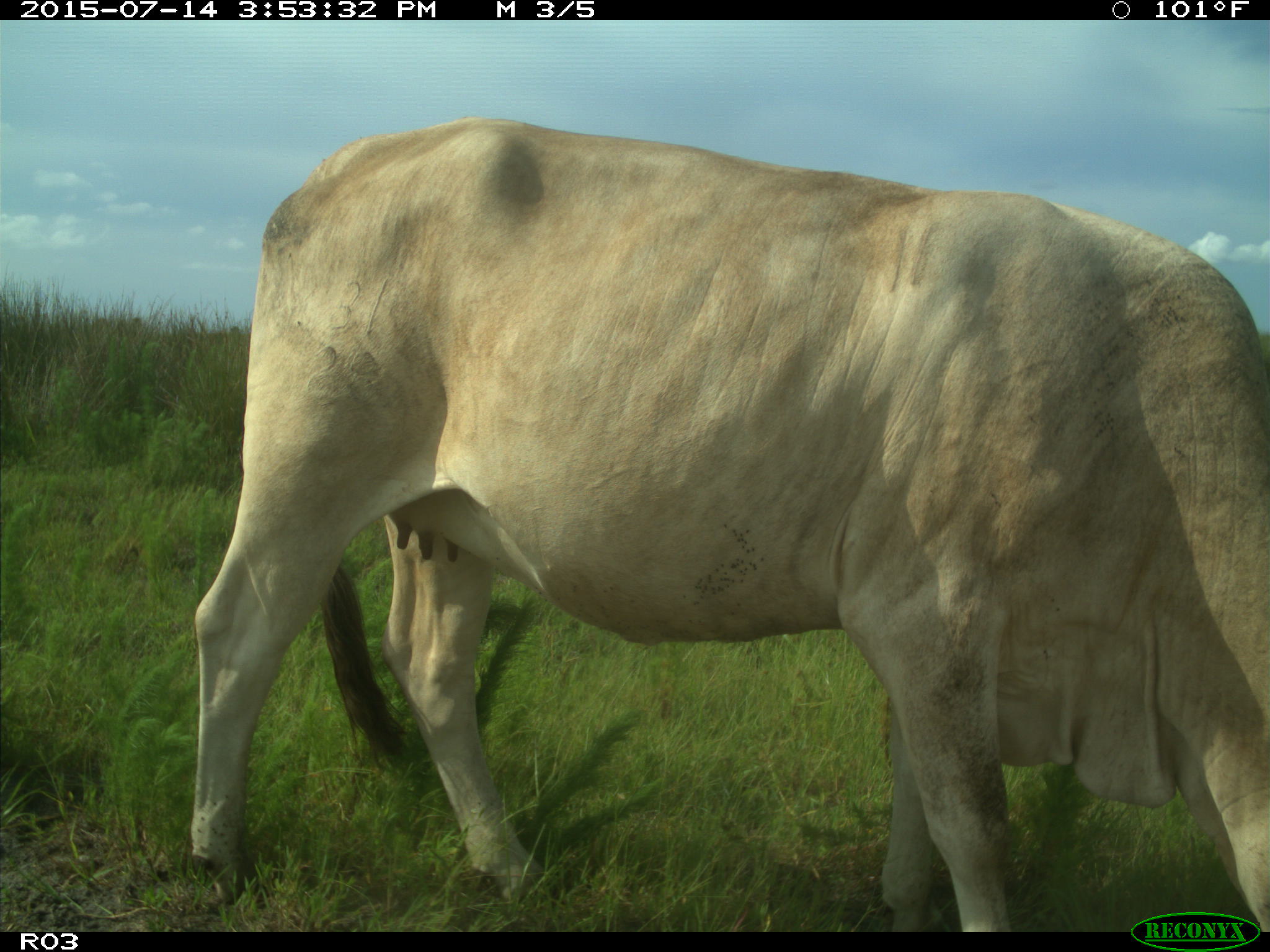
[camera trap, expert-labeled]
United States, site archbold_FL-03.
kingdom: Animalia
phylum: Chordata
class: Mammalia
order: Artiodactyla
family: Bovidae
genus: Bos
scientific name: Bos taurus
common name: domestic cow